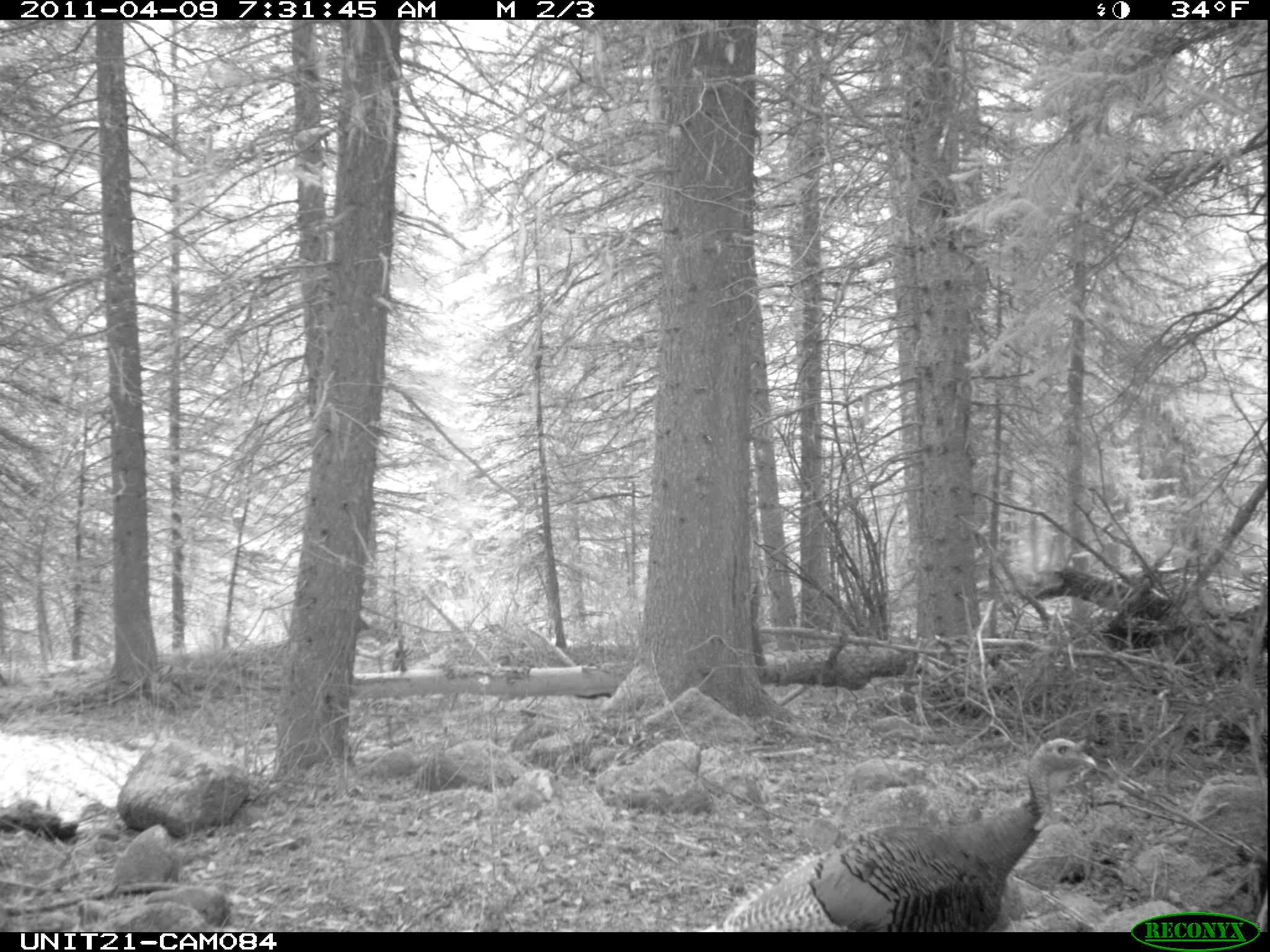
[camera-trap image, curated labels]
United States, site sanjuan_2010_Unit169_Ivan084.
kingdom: Animalia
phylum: Chordata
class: Aves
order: Galliformes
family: Phasianidae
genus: Meleagris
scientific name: Meleagris gallopavo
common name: wild turkey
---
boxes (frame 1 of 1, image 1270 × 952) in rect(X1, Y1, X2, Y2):
animal: rect(719, 736, 1099, 932)